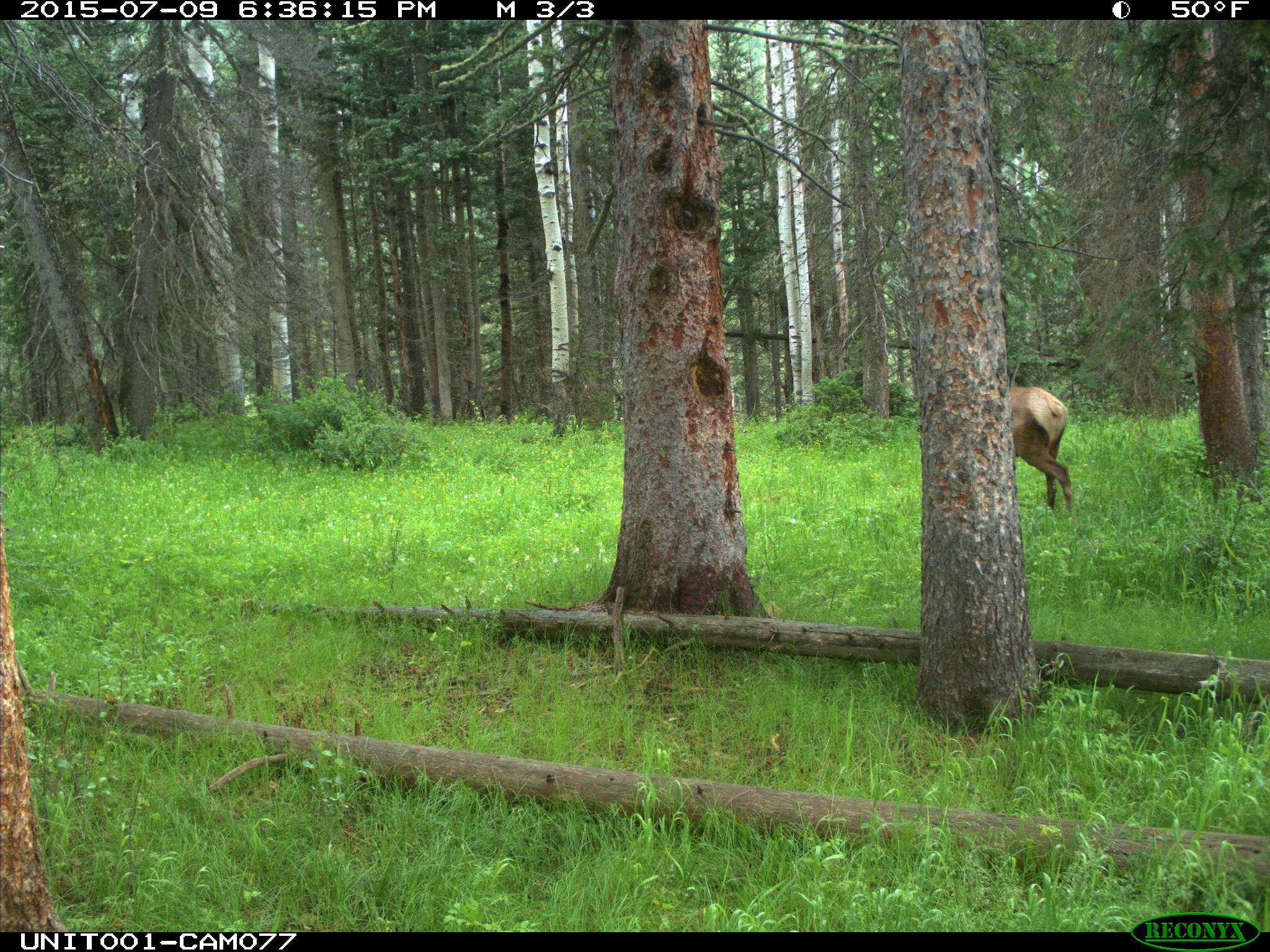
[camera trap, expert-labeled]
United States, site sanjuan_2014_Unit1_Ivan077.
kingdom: Animalia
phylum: Chordata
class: Mammalia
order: Artiodactyla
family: Cervidae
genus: Cervus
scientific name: Cervus elaphus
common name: red deer